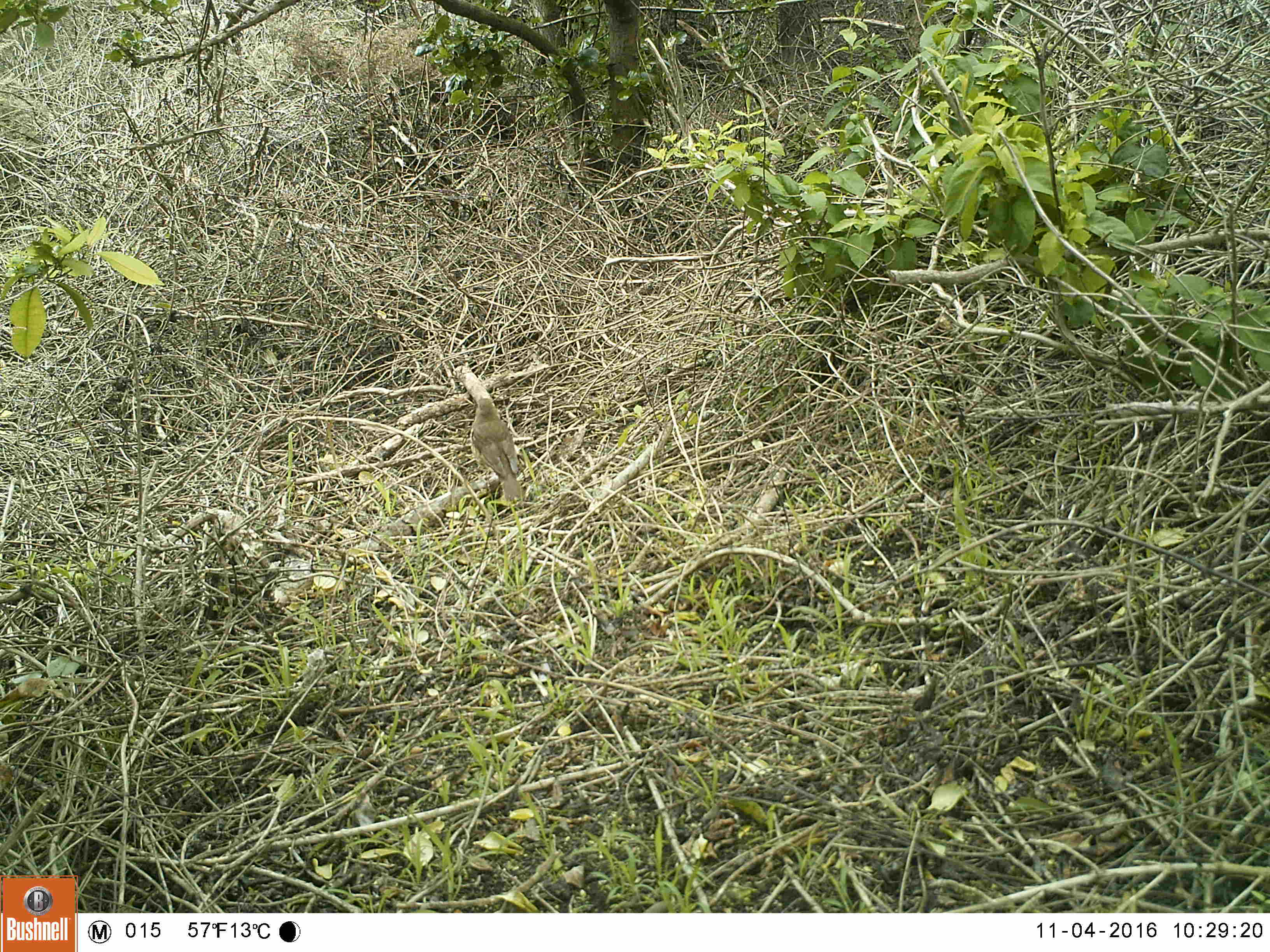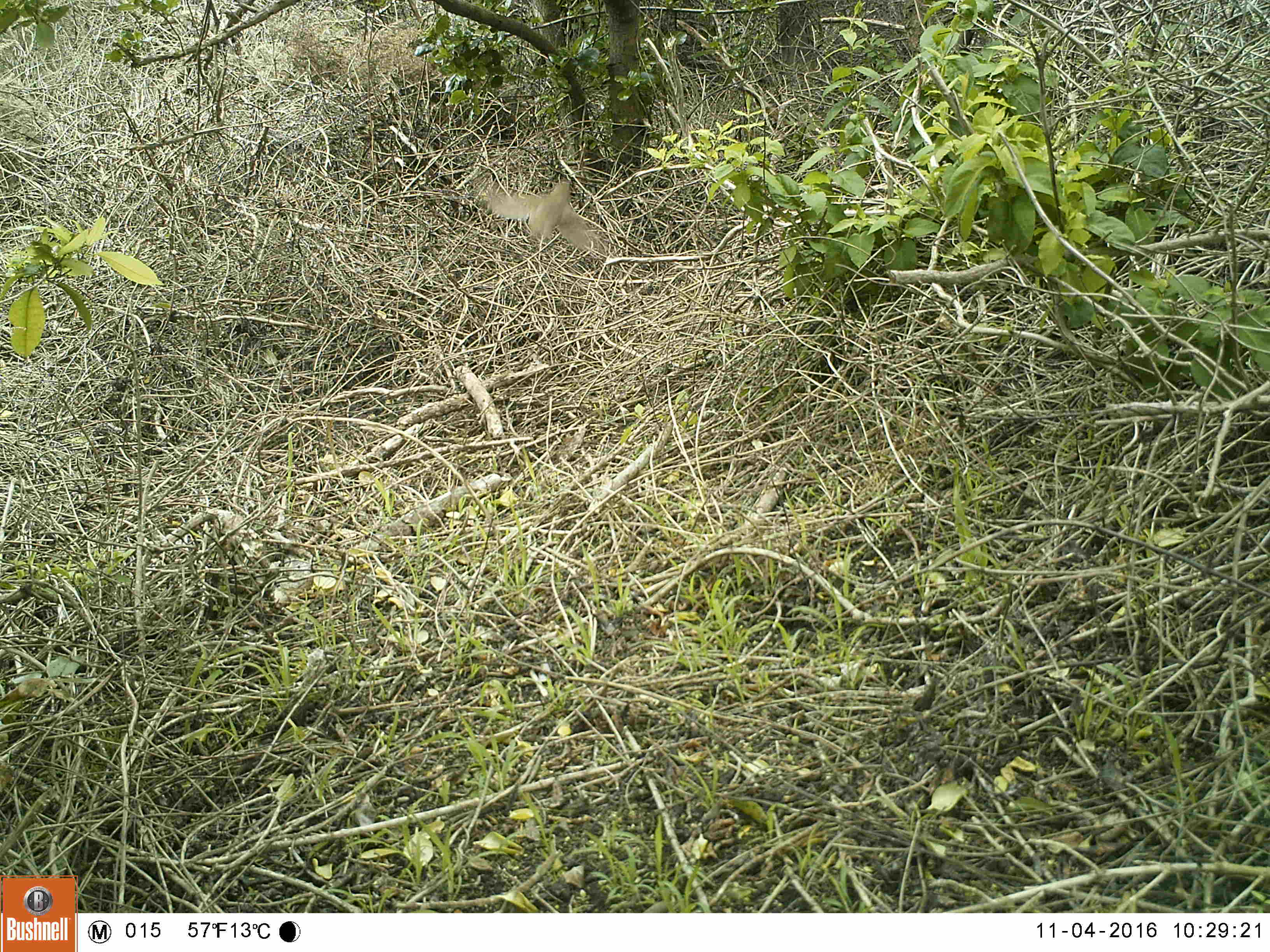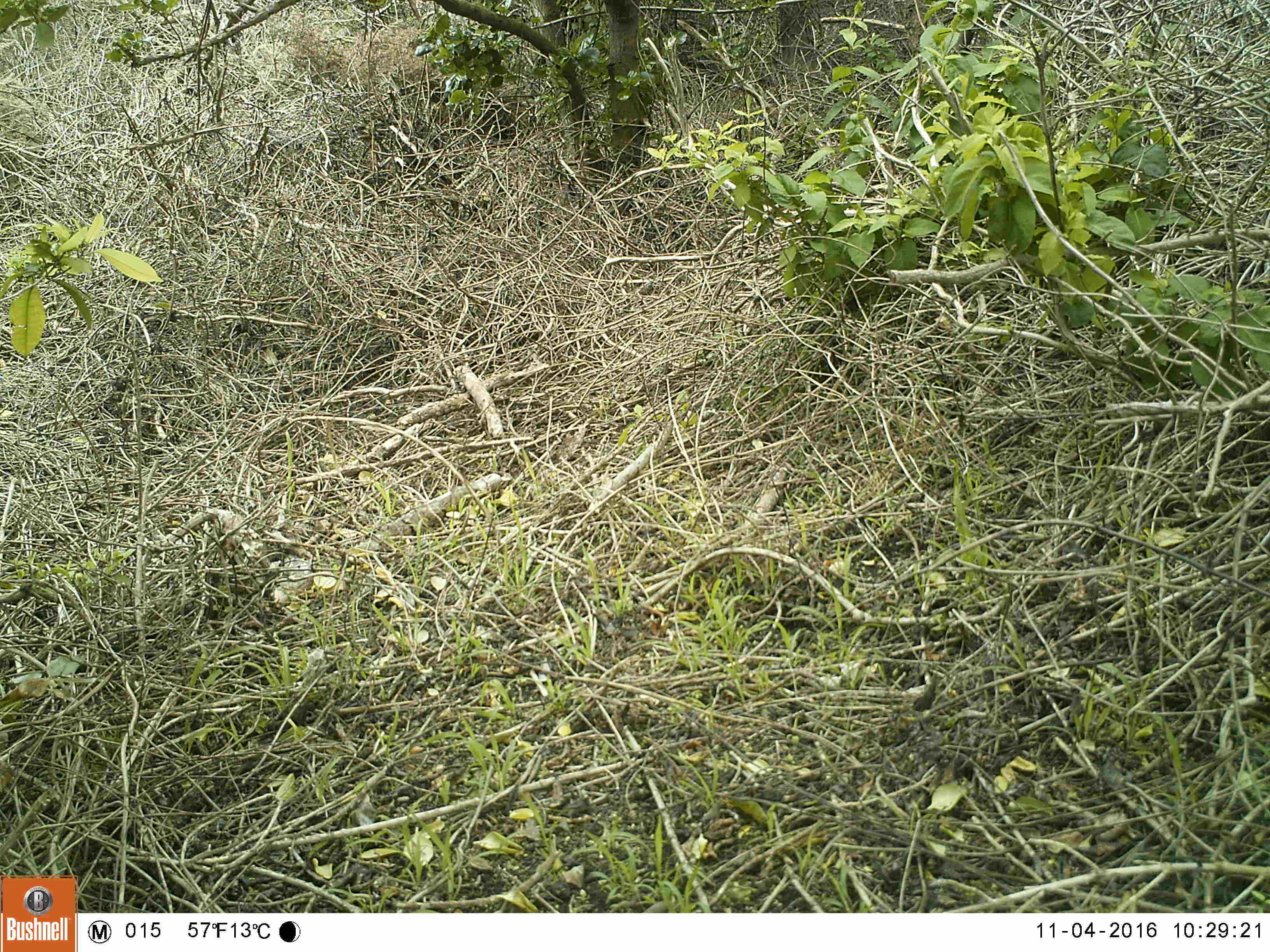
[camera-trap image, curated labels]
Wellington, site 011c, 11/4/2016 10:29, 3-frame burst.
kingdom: Animalia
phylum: Chordata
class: Aves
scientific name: Aves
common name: bird